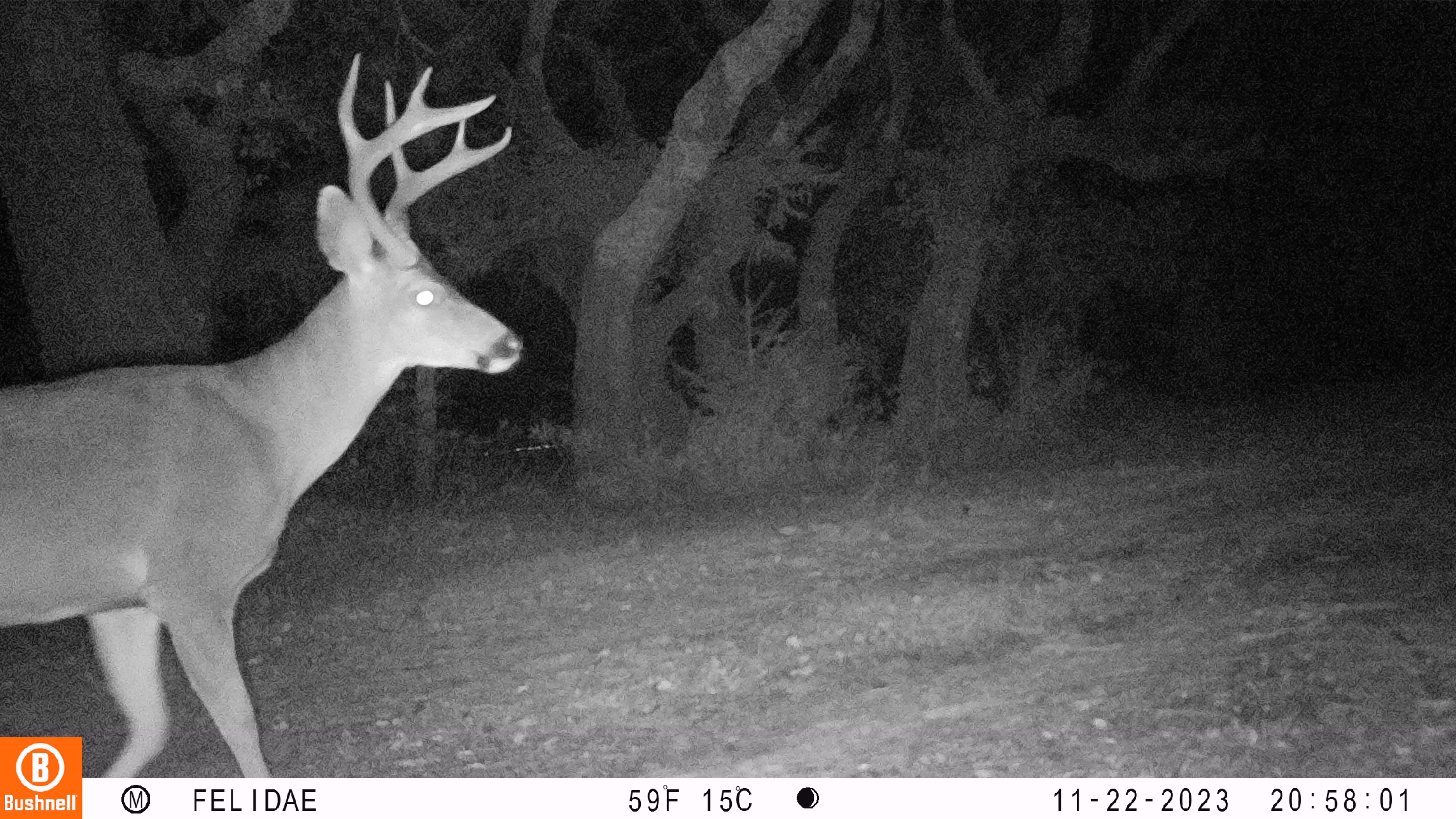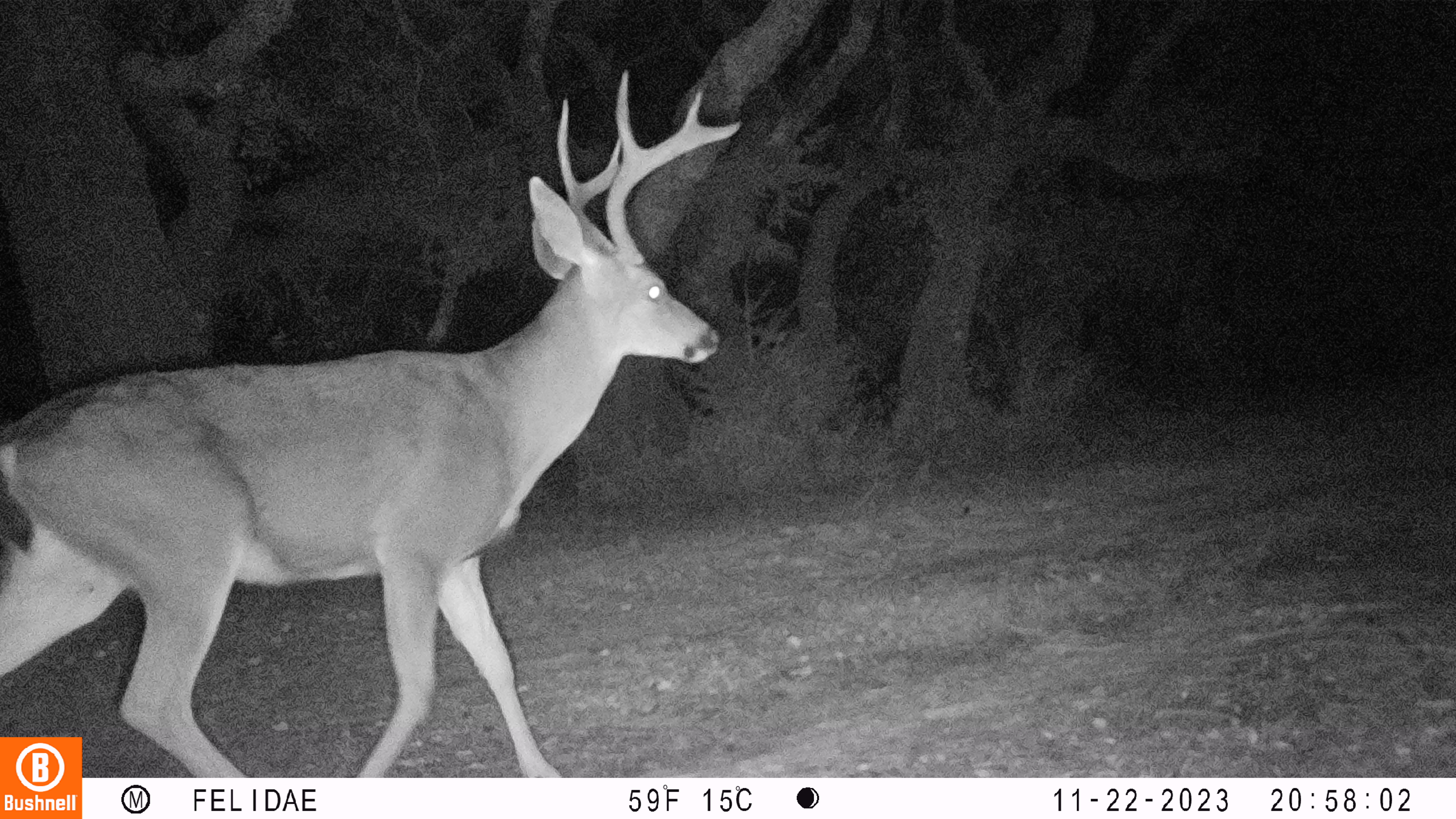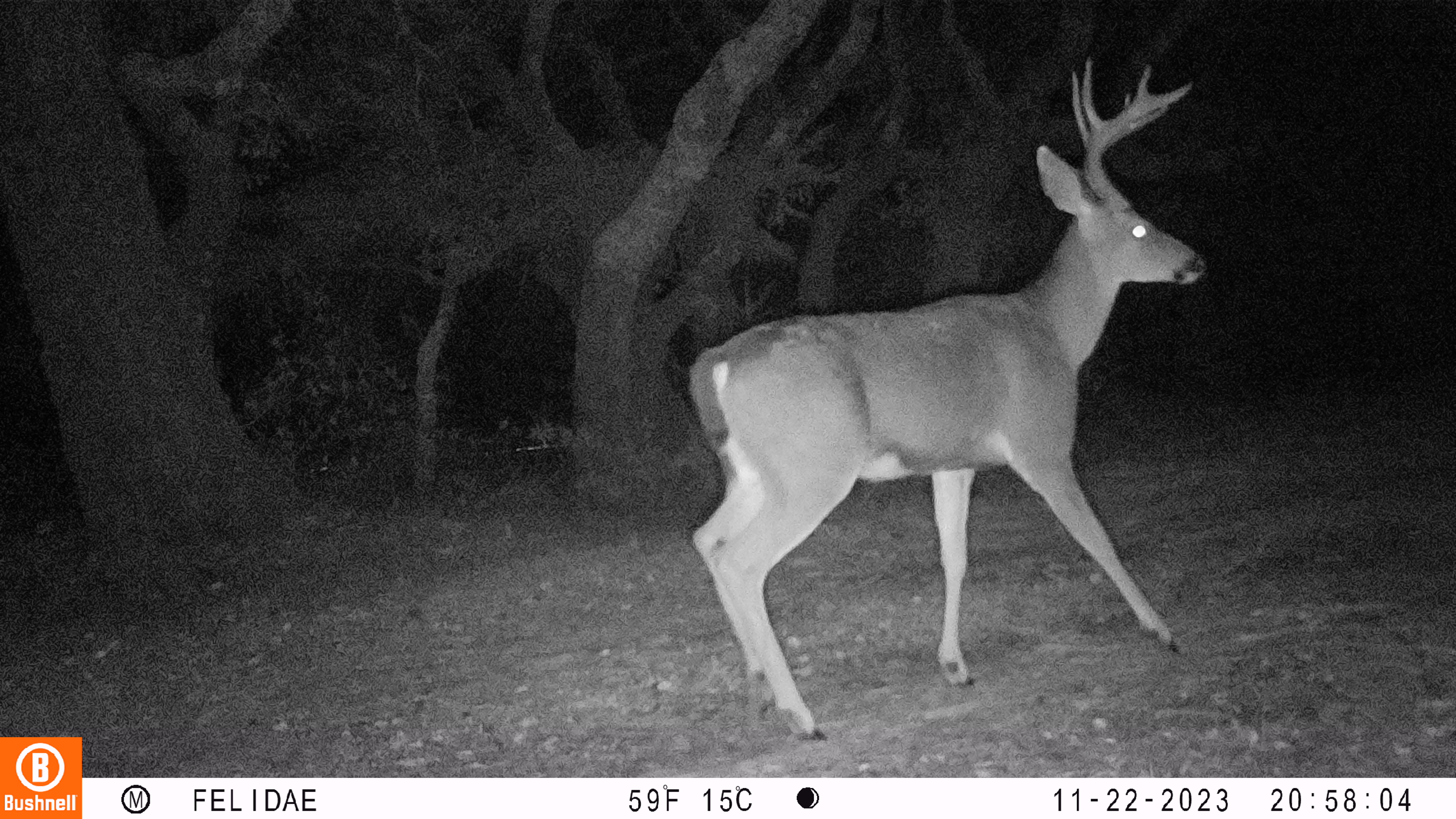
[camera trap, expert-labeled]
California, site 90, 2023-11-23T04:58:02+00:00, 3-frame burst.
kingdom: Animalia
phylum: Chordata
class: Mammalia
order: Artiodactyla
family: Cervidae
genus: Odocoileus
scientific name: Odocoileus hemionus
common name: mule deer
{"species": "mule deer (Odocoileus hemionus)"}